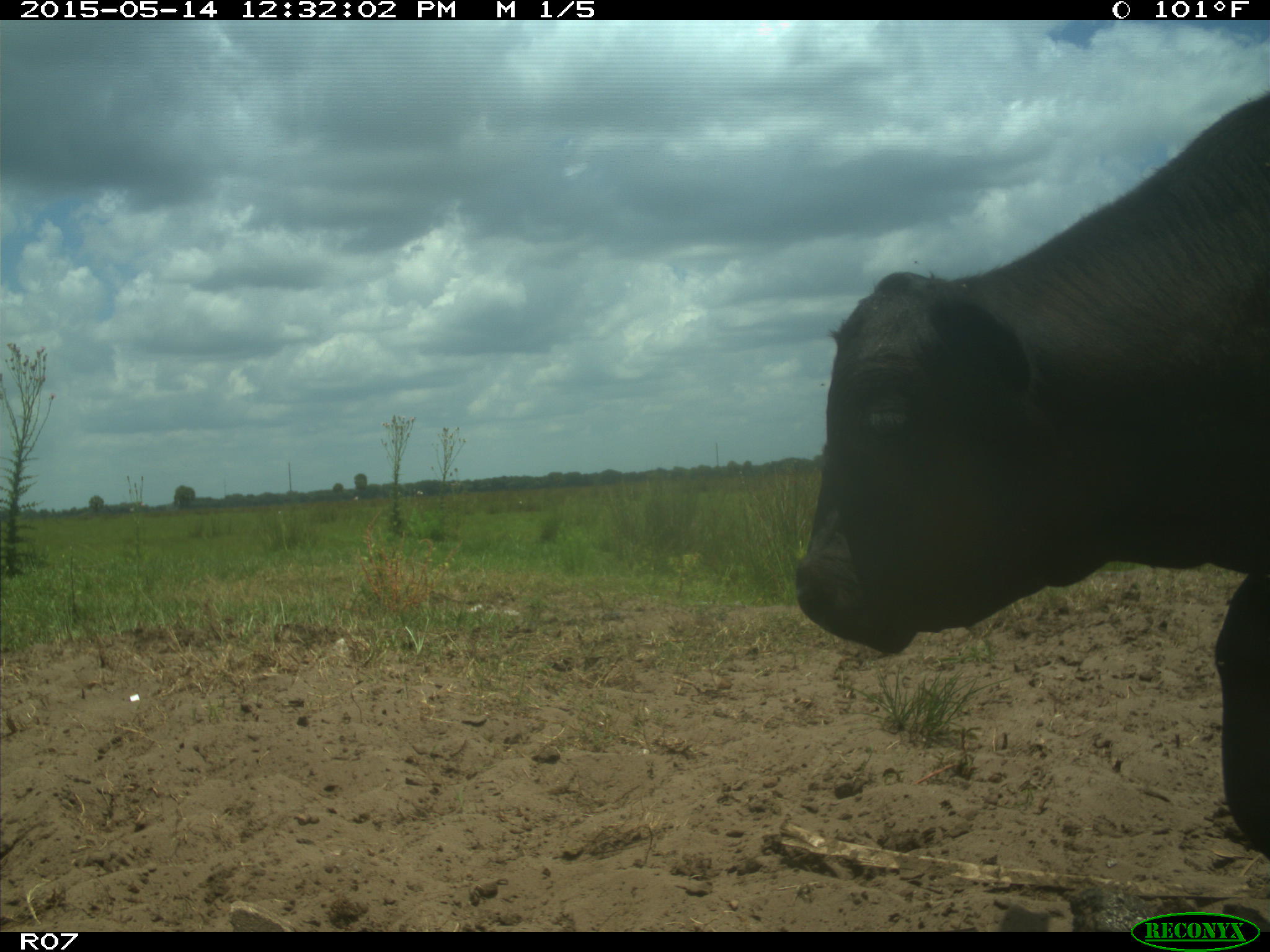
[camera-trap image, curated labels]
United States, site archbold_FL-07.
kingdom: Animalia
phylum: Chordata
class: Mammalia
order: Artiodactyla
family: Bovidae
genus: Bos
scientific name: Bos taurus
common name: domestic cow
Bos taurus (domestic cow).